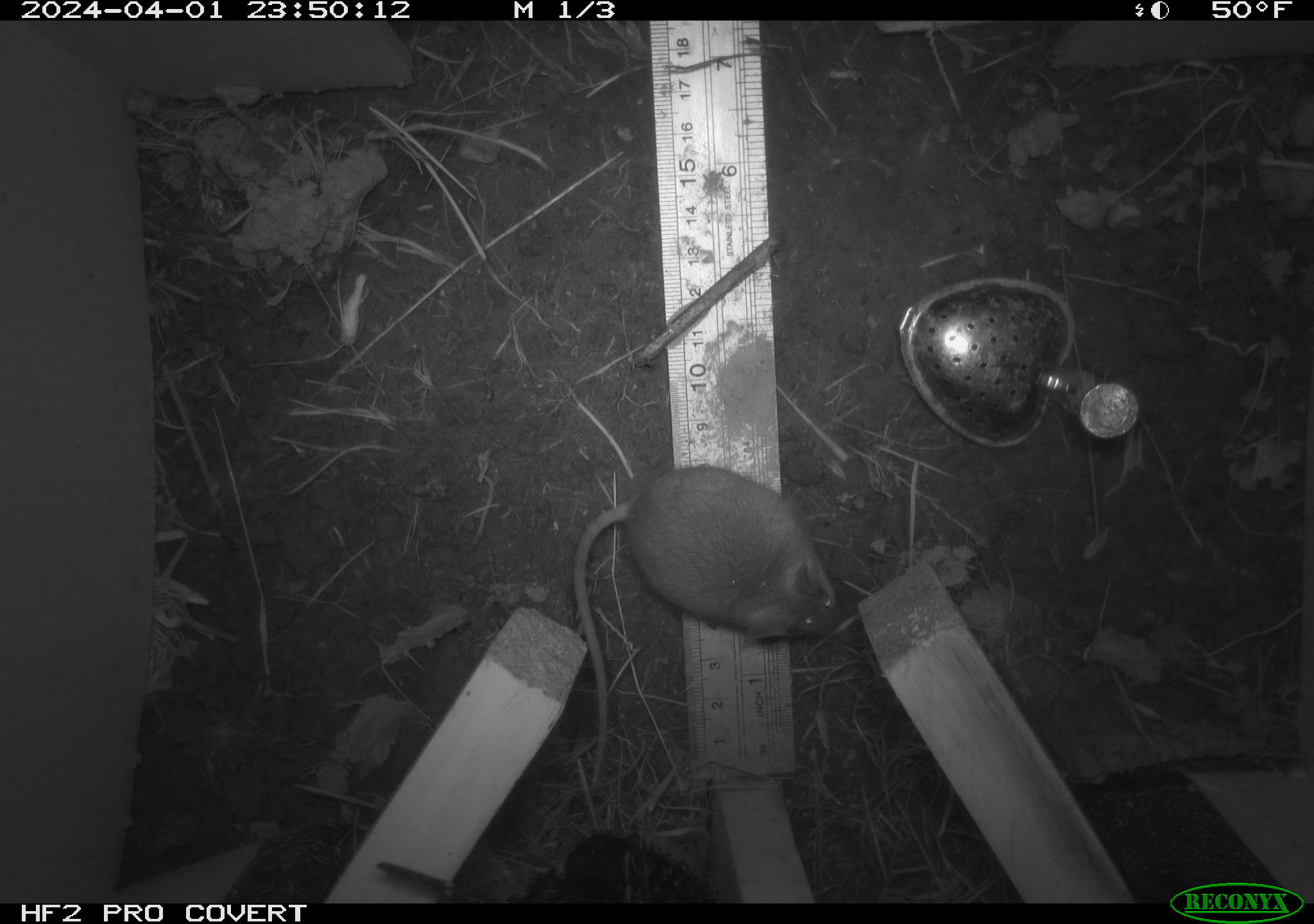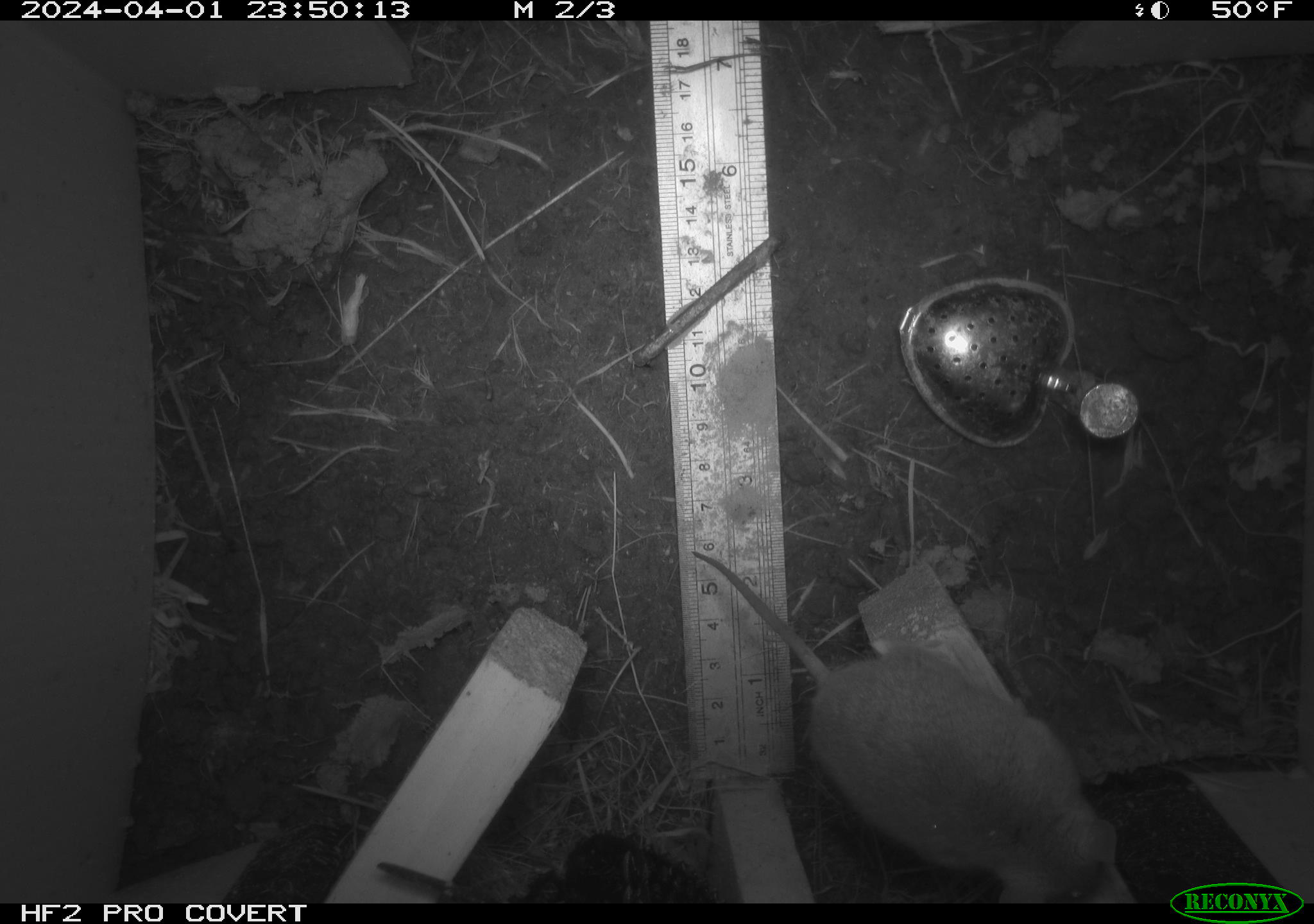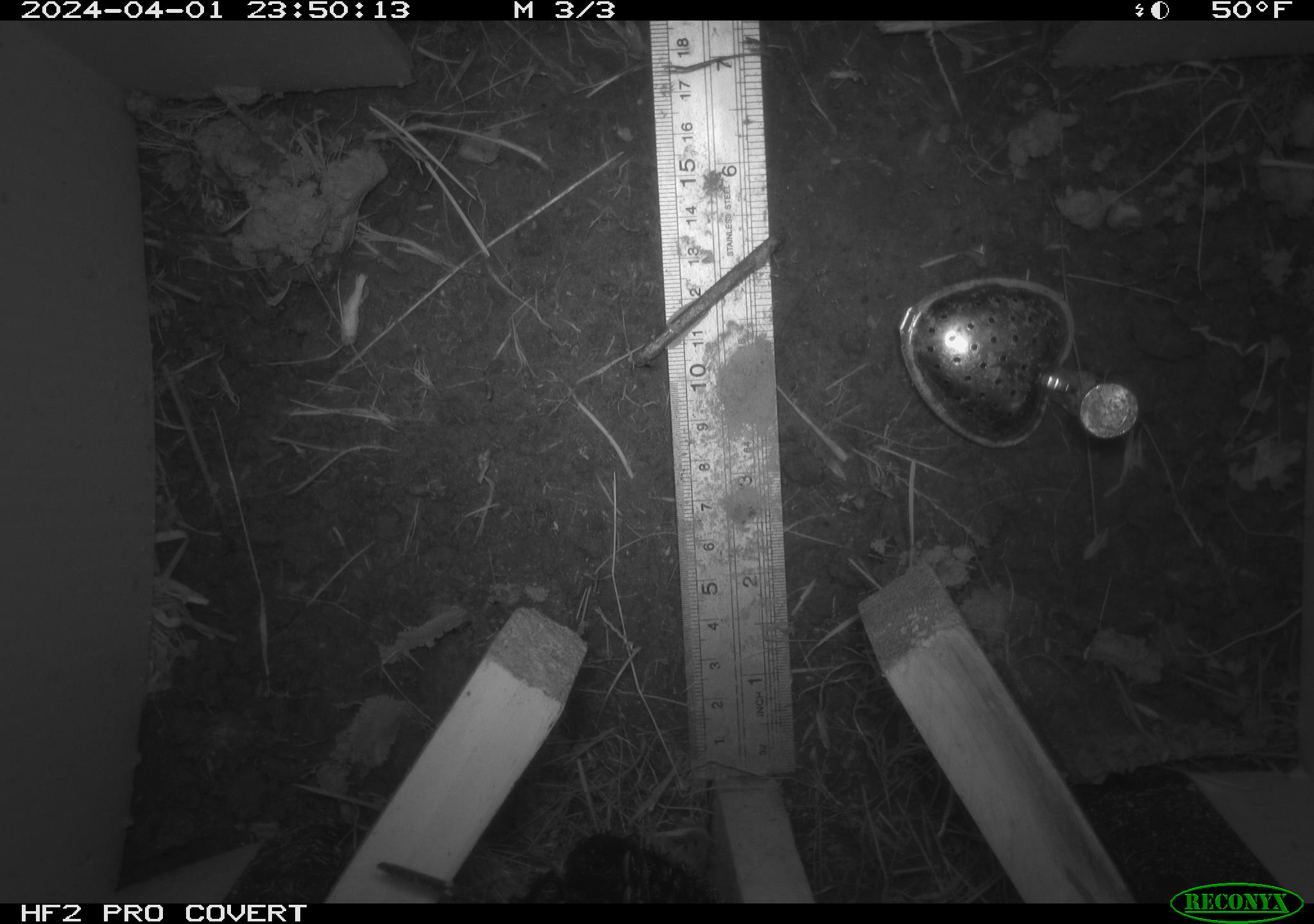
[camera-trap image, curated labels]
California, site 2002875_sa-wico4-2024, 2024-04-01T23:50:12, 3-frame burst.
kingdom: Animalia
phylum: Chordata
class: Mammalia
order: Rodentia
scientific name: Rodentia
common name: rodent